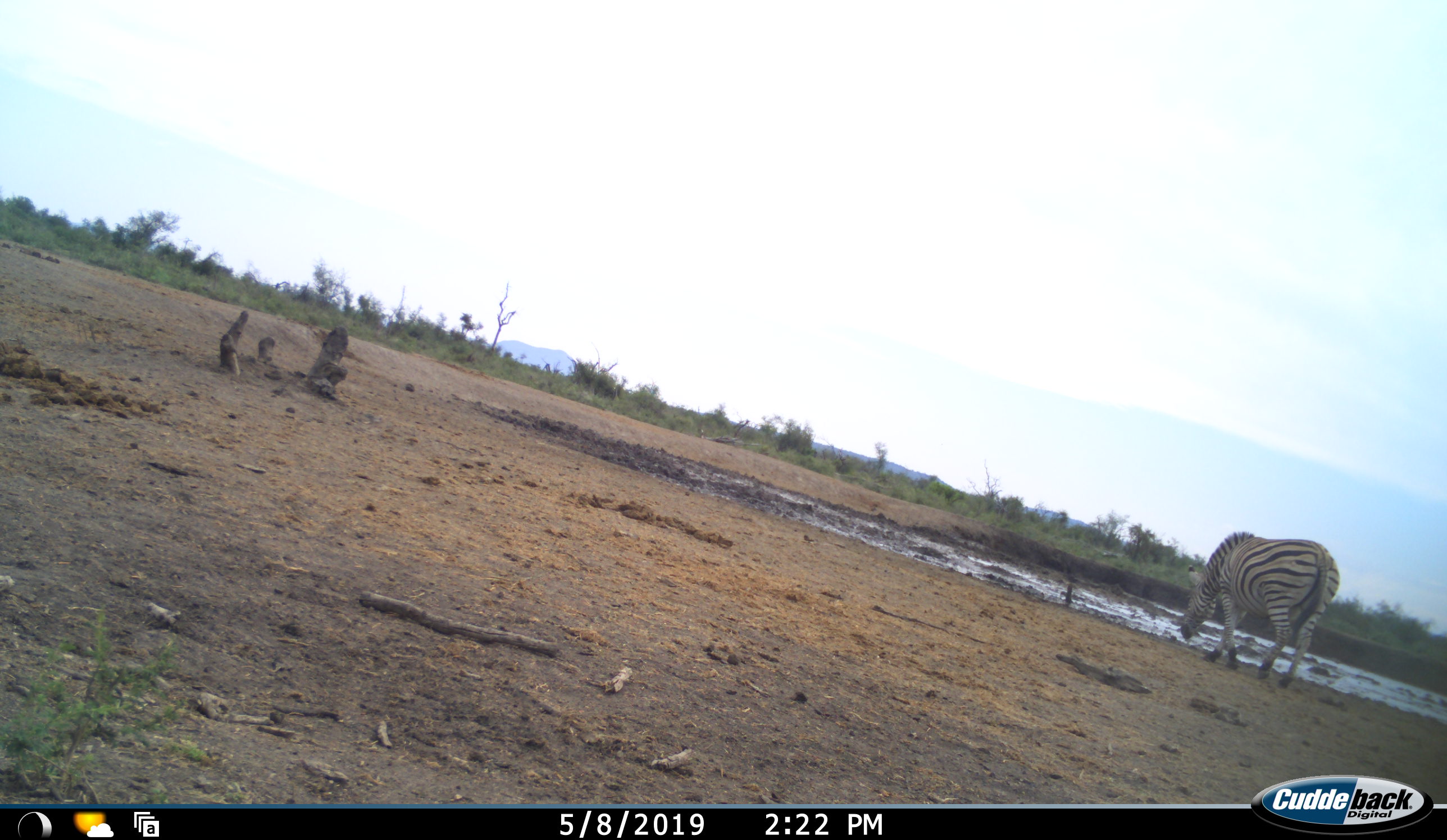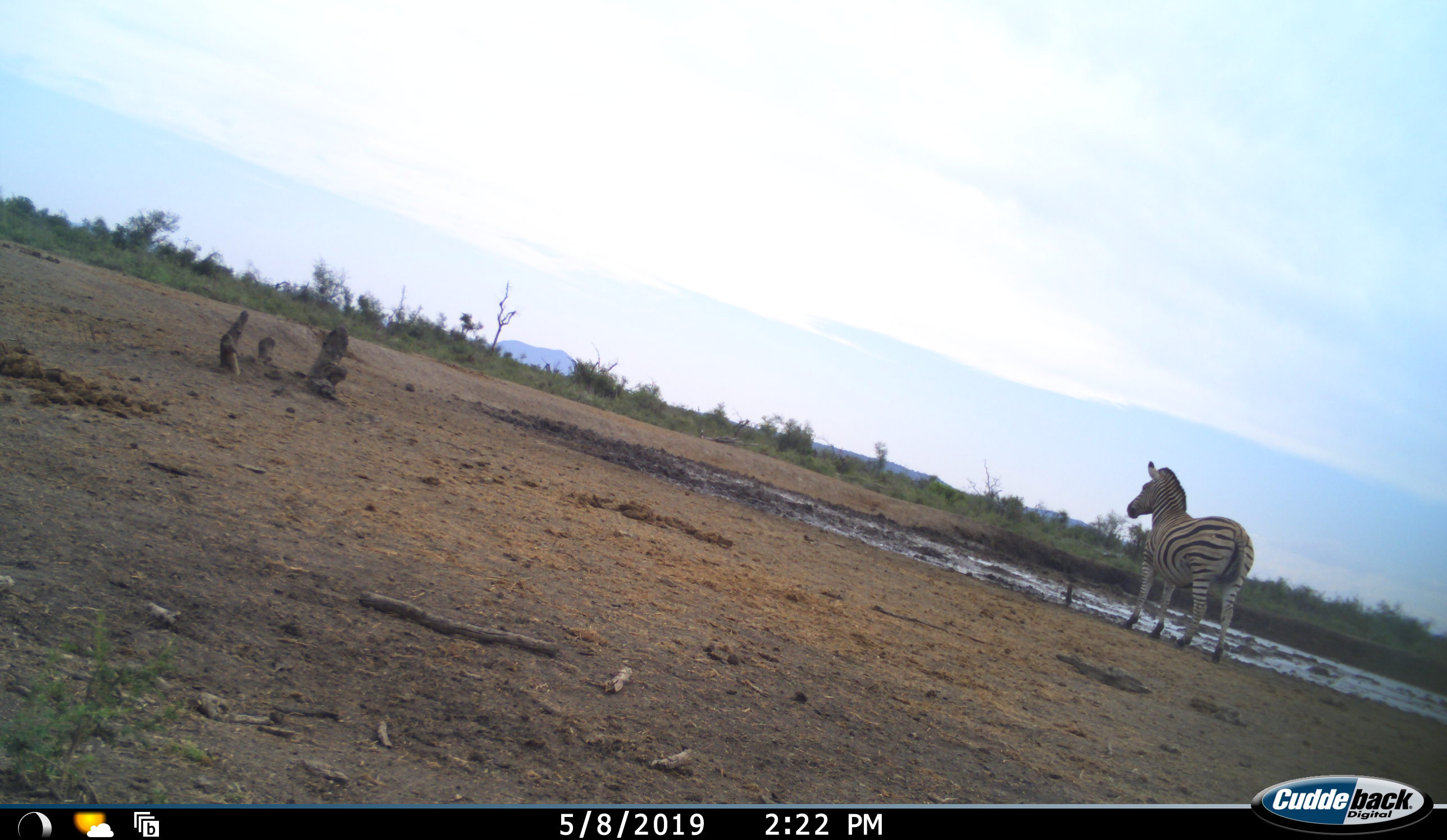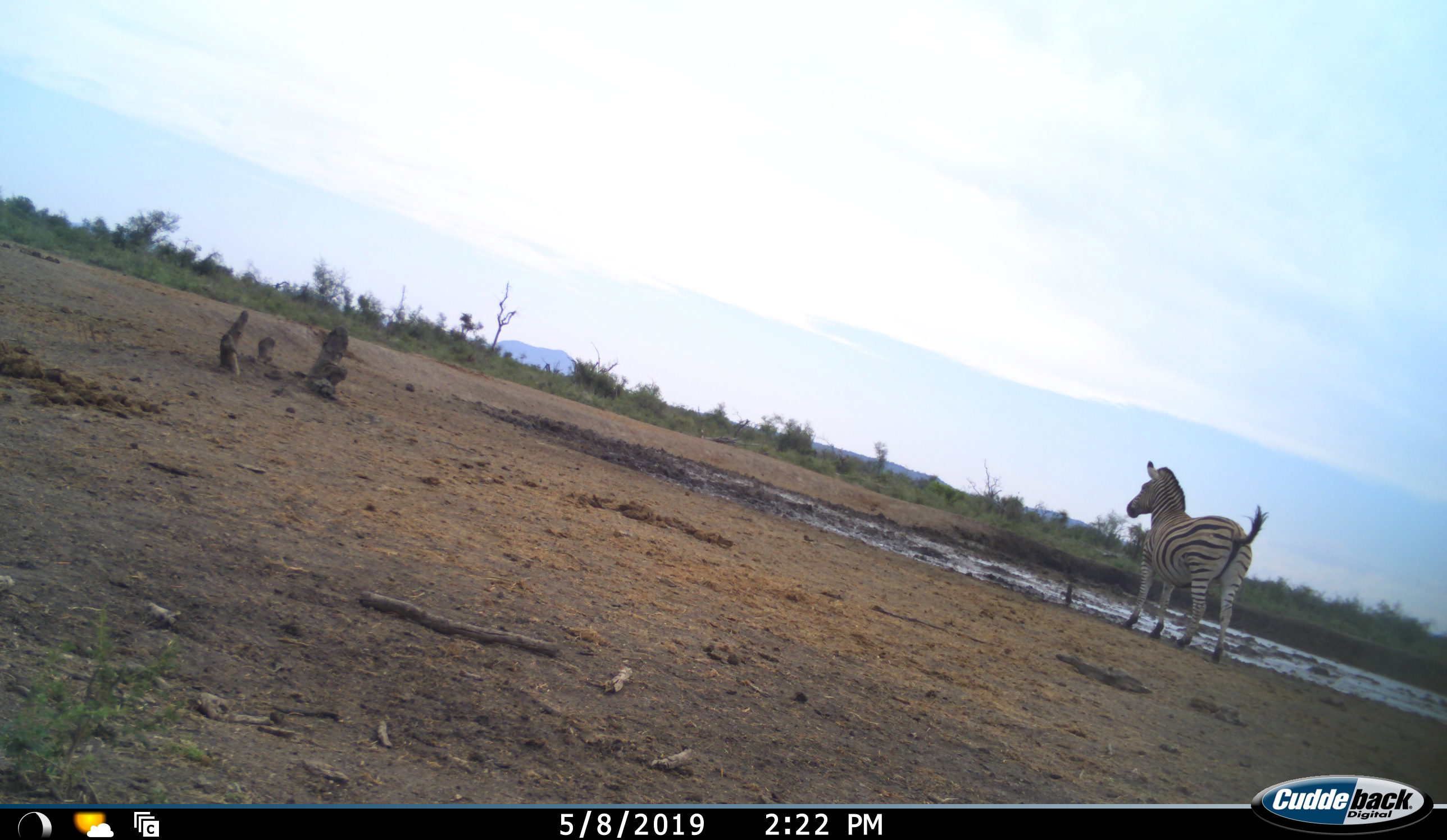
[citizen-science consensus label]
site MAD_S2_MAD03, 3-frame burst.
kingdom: Animalia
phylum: Chordata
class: Mammalia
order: Perissodactyla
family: Equidae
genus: Equus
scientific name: Equus quagga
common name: plains zebra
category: zebraplains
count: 1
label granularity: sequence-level